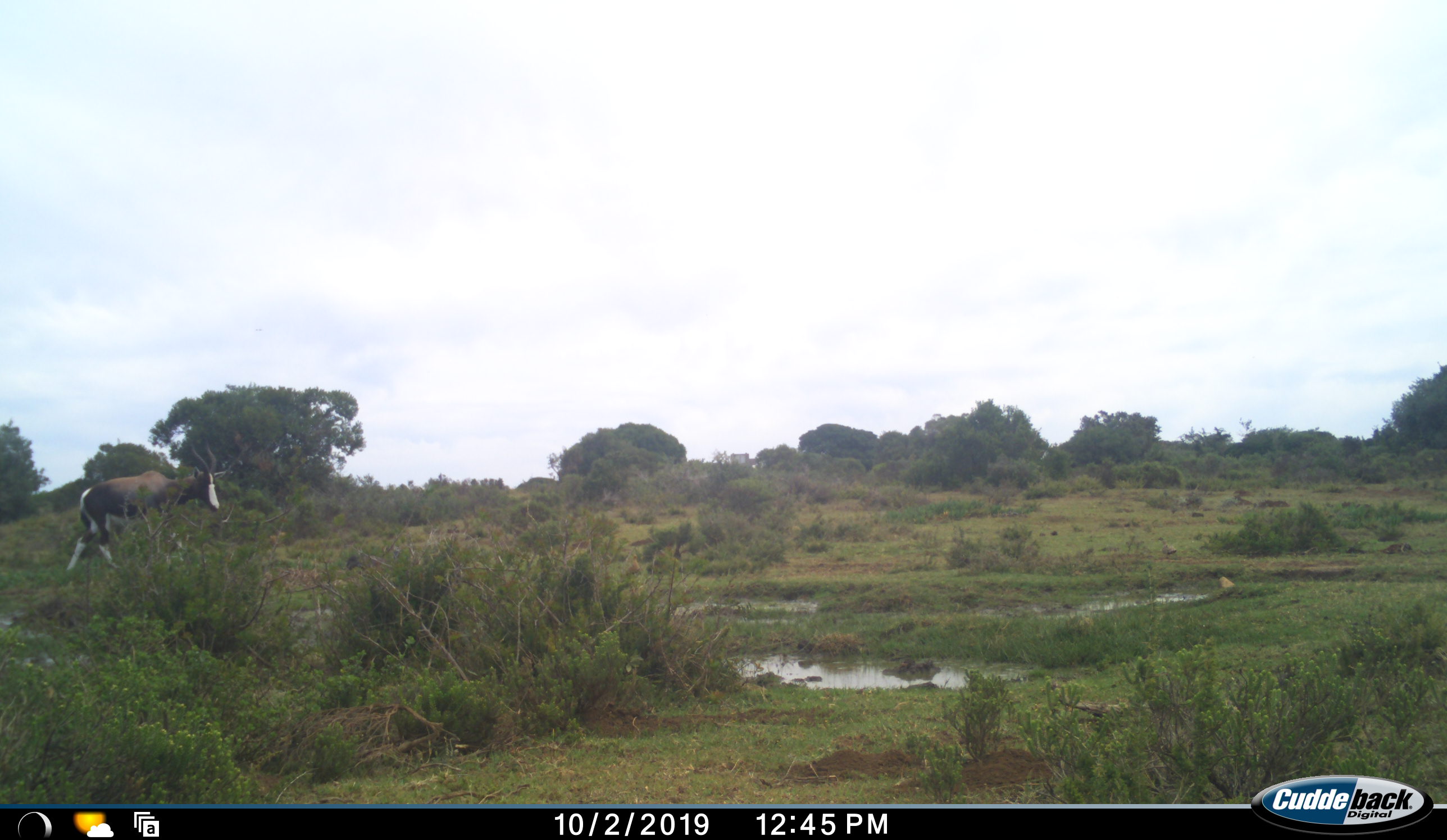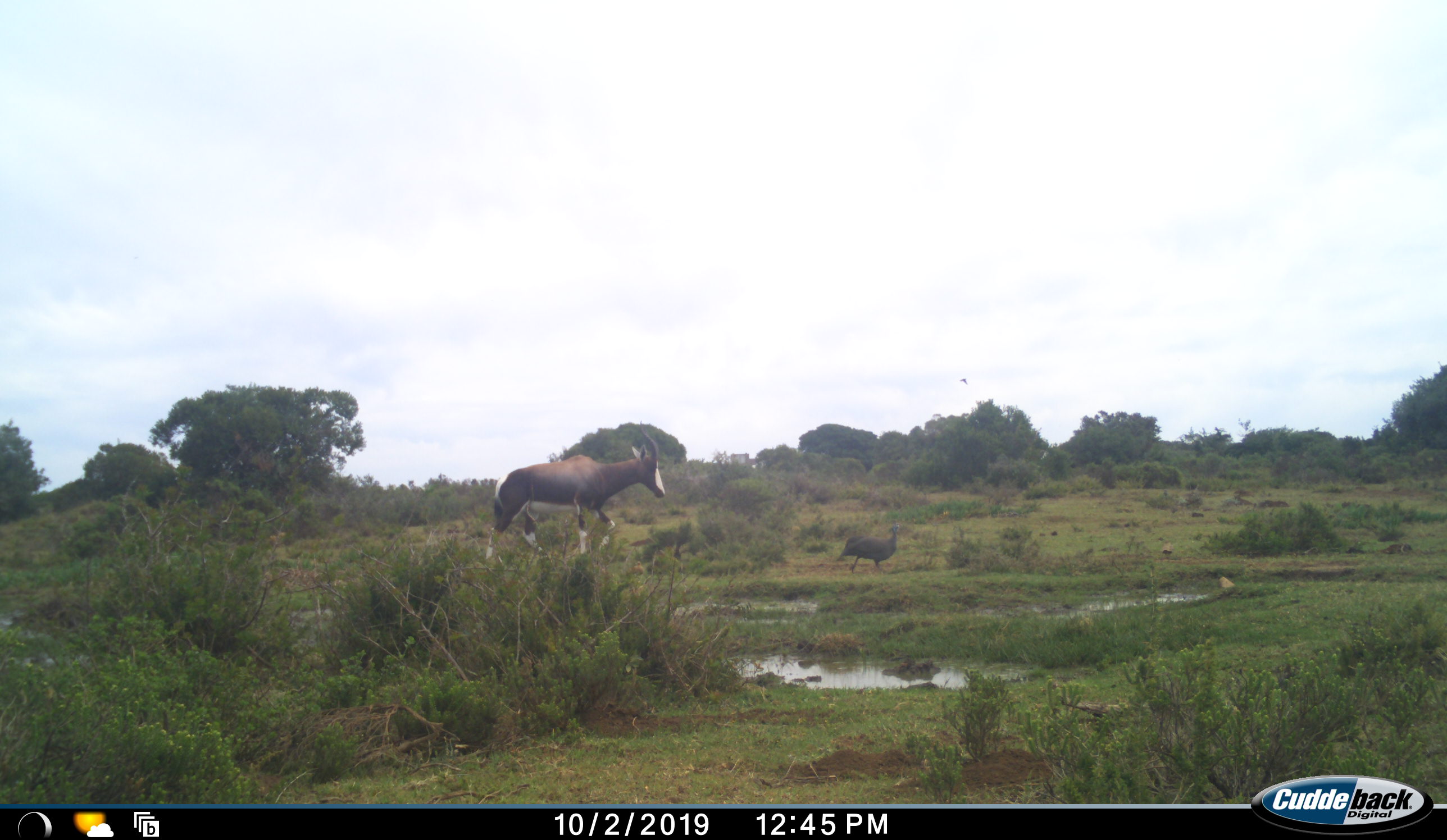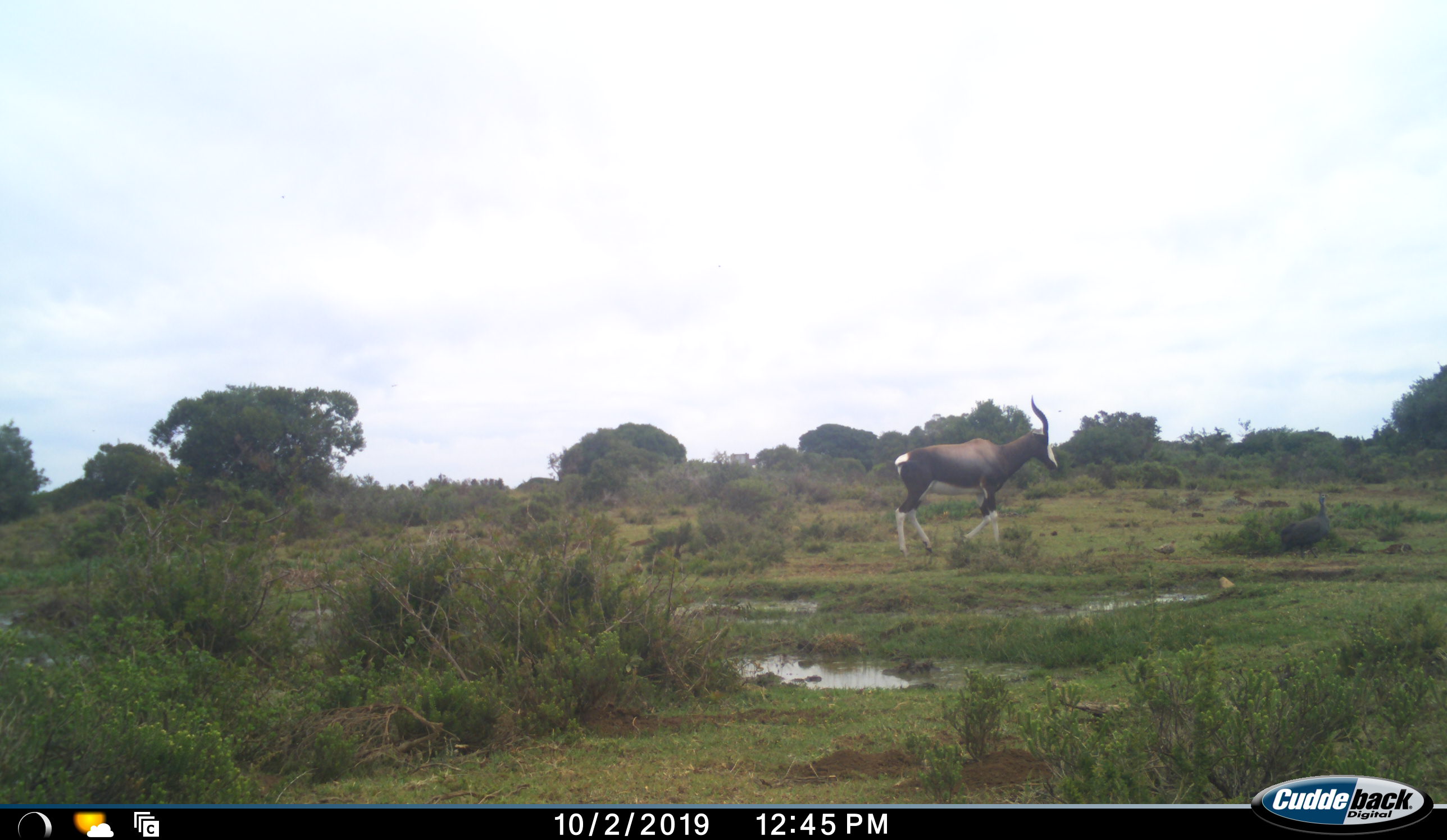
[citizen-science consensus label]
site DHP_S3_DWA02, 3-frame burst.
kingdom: Animalia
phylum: Chordata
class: Aves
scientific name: Aves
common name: bird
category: birdother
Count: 1.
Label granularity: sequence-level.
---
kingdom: Animalia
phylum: Chordata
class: Mammalia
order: Artiodactyla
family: Bovidae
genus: Damaliscus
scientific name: Damaliscus pygargus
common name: bontebok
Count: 1.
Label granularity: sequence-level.